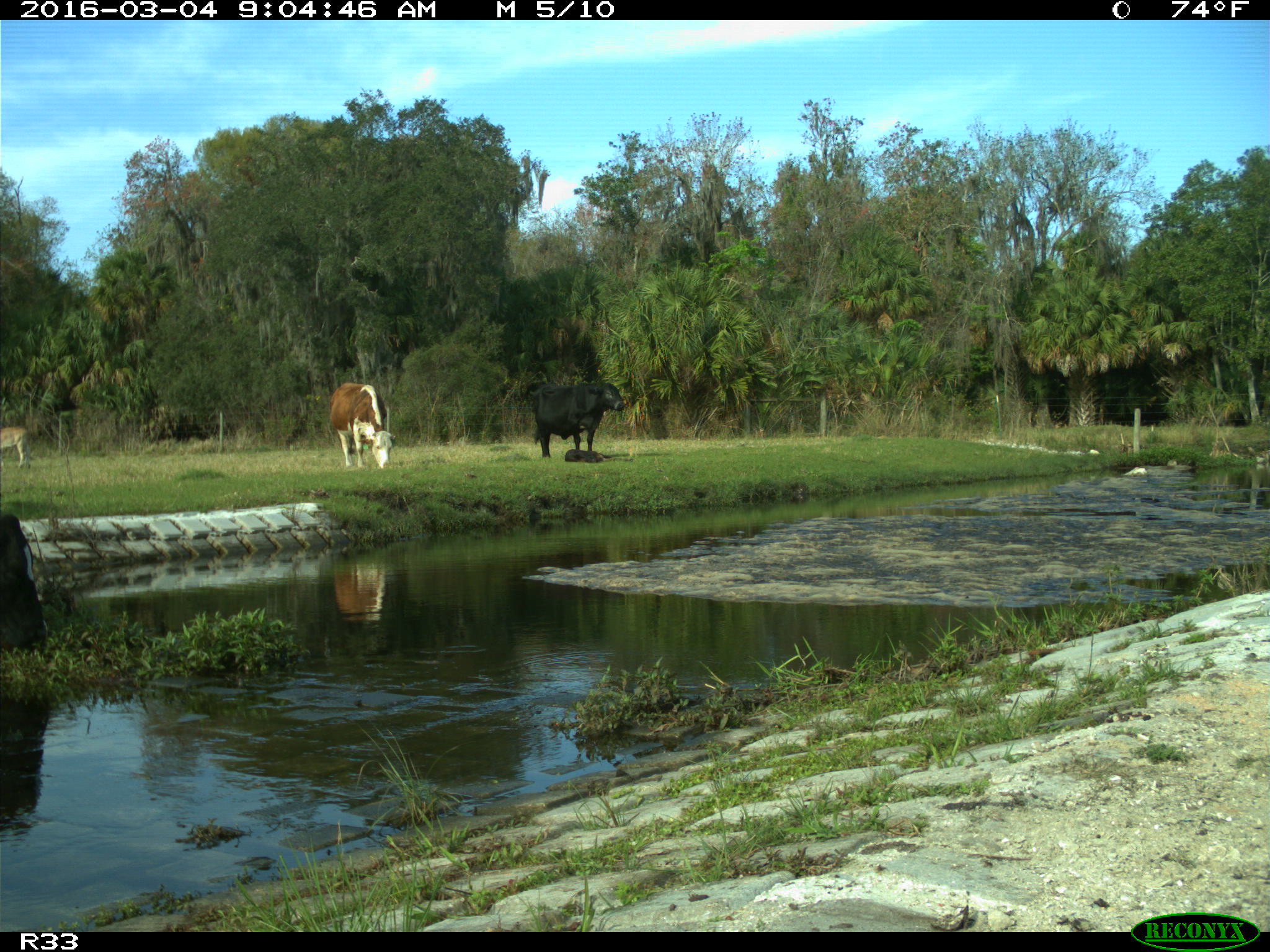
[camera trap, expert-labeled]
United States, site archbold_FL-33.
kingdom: Animalia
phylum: Chordata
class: Mammalia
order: Artiodactyla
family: Bovidae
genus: Bos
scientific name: Bos taurus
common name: domestic cow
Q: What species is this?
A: Bos taurus (domestic cow).